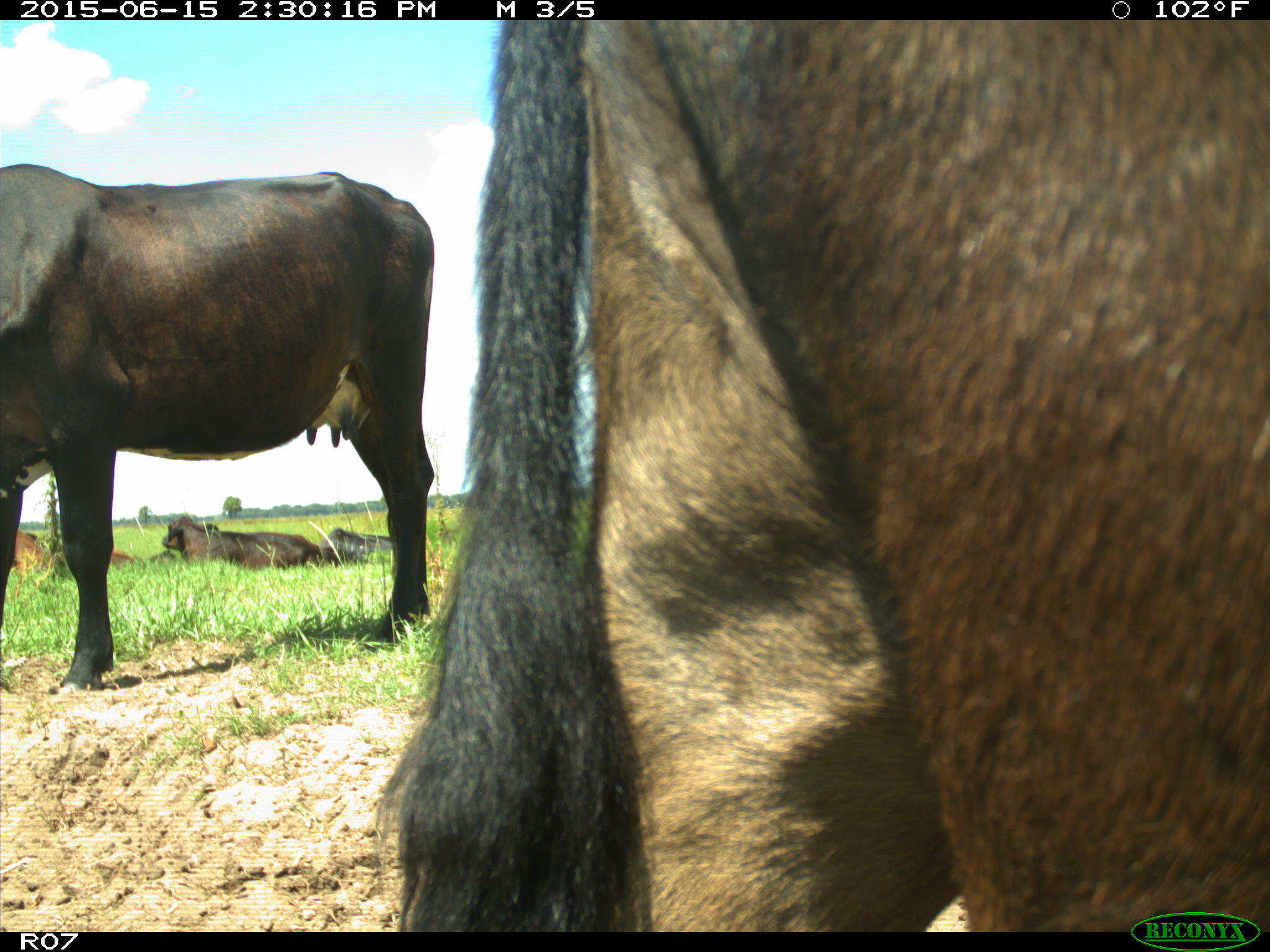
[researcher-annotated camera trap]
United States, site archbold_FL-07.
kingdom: Animalia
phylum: Chordata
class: Mammalia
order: Artiodactyla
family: Bovidae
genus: Bos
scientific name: Bos taurus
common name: domestic cow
Bos taurus (domestic cow).